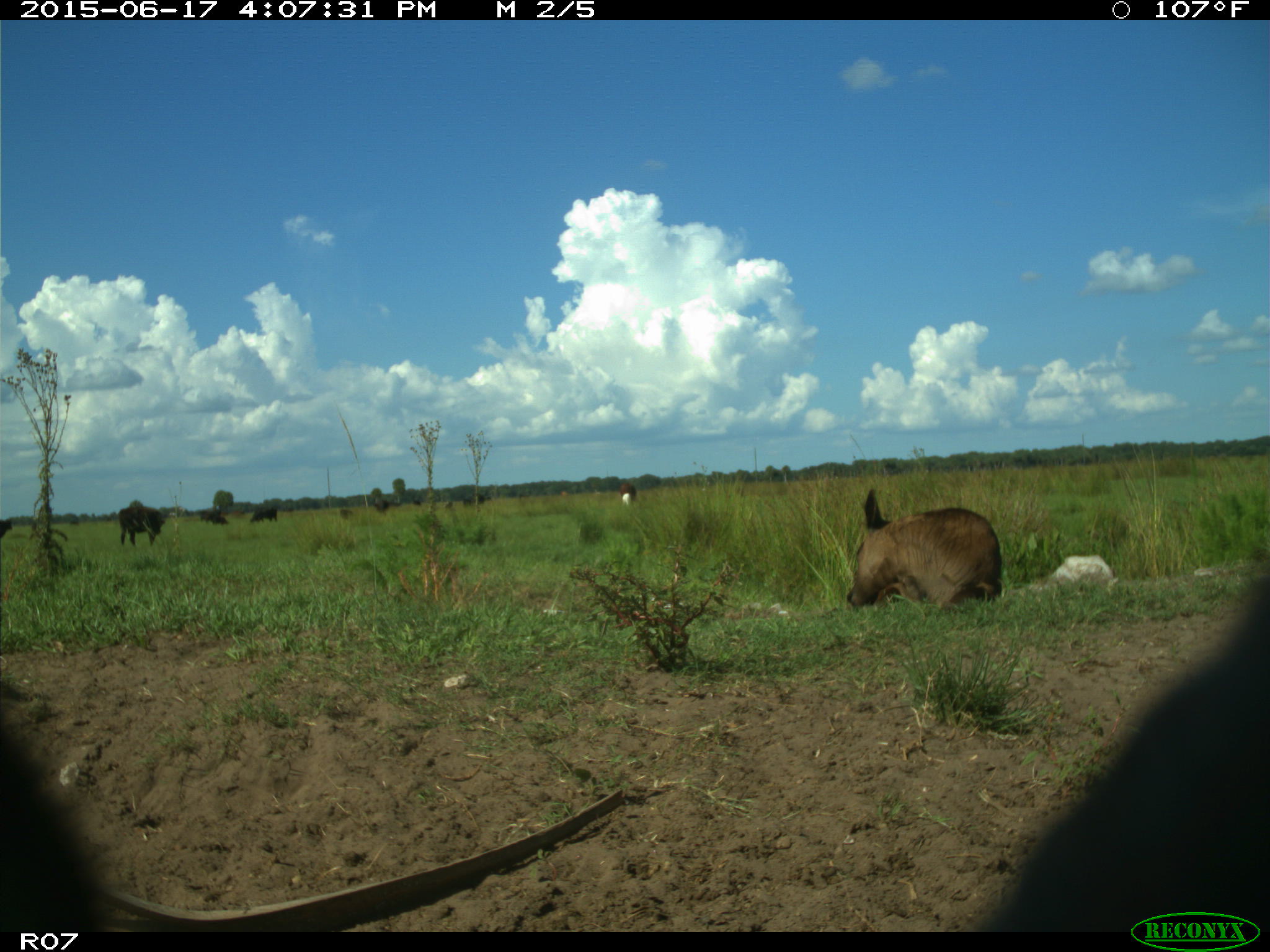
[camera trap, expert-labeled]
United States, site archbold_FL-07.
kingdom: Animalia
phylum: Chordata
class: Mammalia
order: Artiodactyla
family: Bovidae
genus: Bos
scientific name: Bos taurus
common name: domestic cow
Bos taurus (domestic cow).